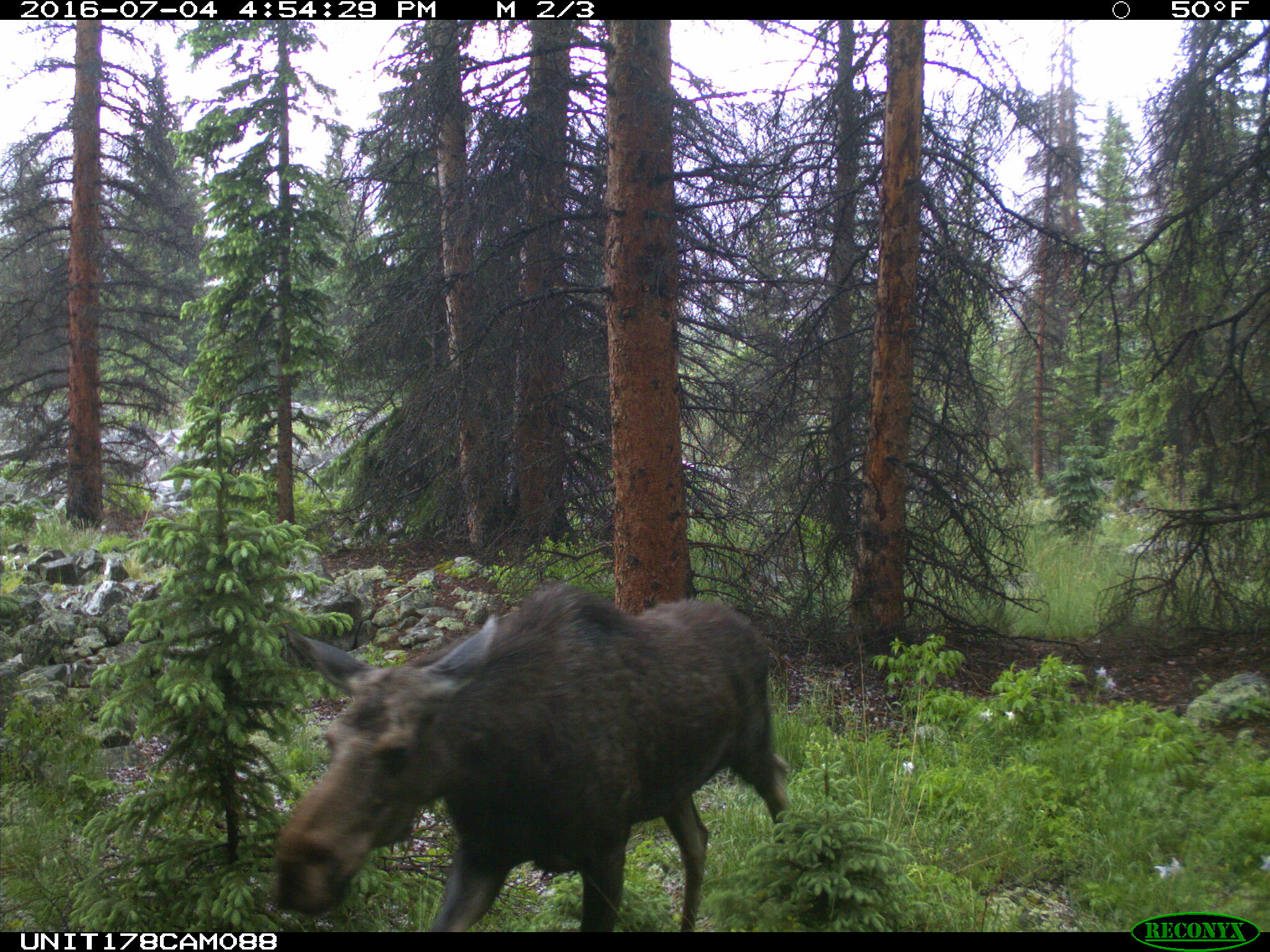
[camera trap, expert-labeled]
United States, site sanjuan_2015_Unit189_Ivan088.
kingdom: Animalia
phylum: Chordata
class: Mammalia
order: Artiodactyla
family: Cervidae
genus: Alces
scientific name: Alces alces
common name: moose